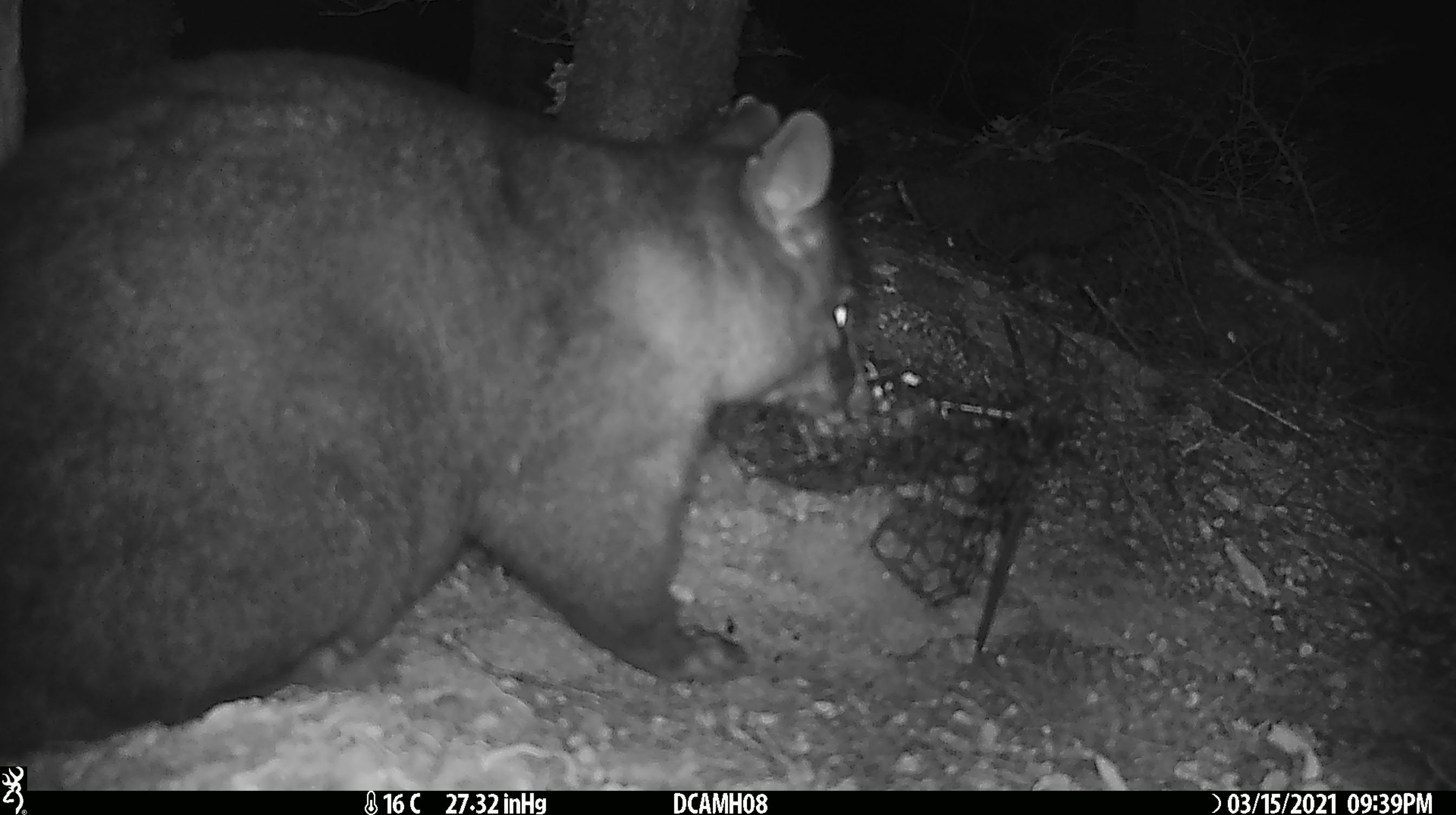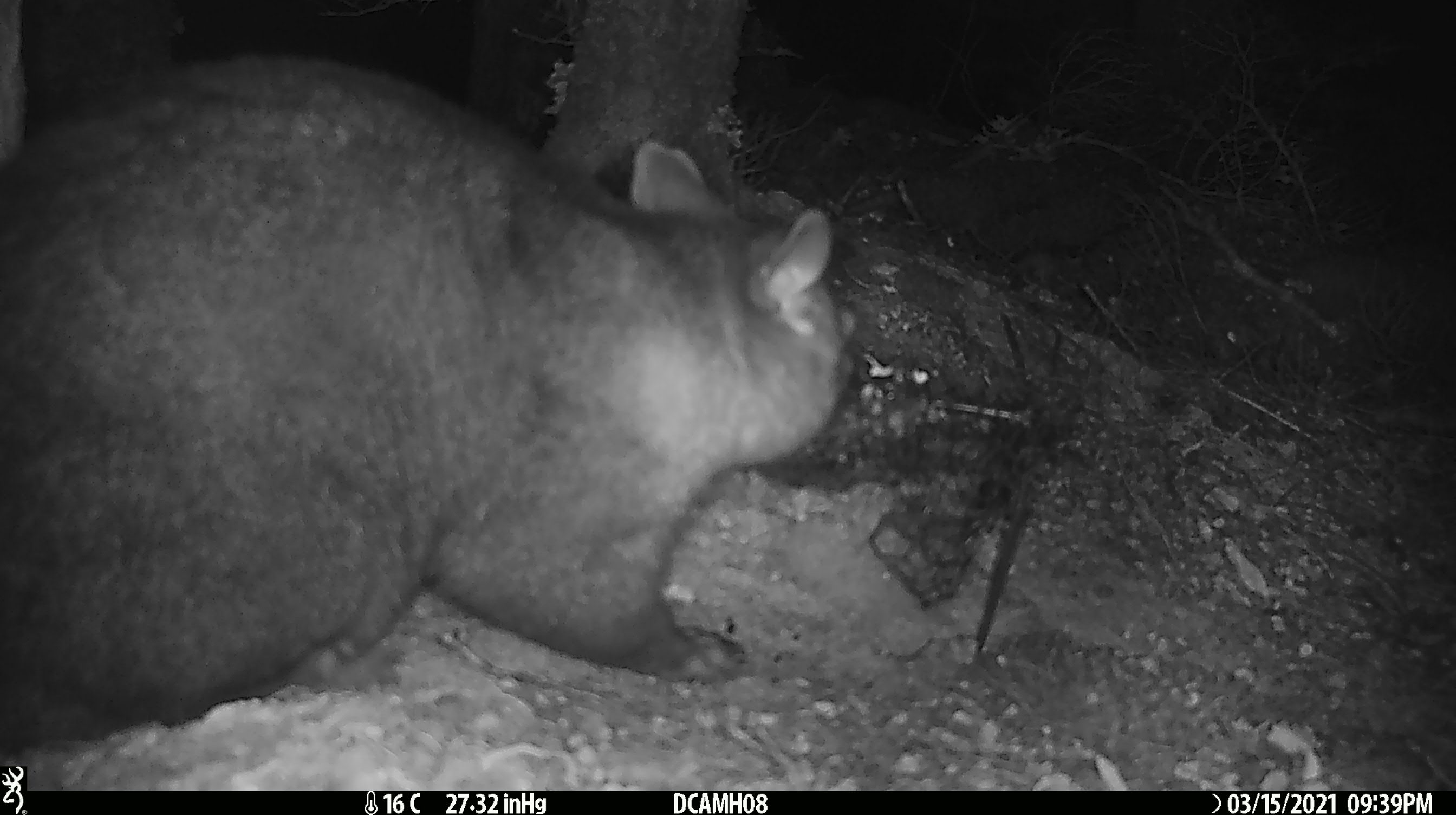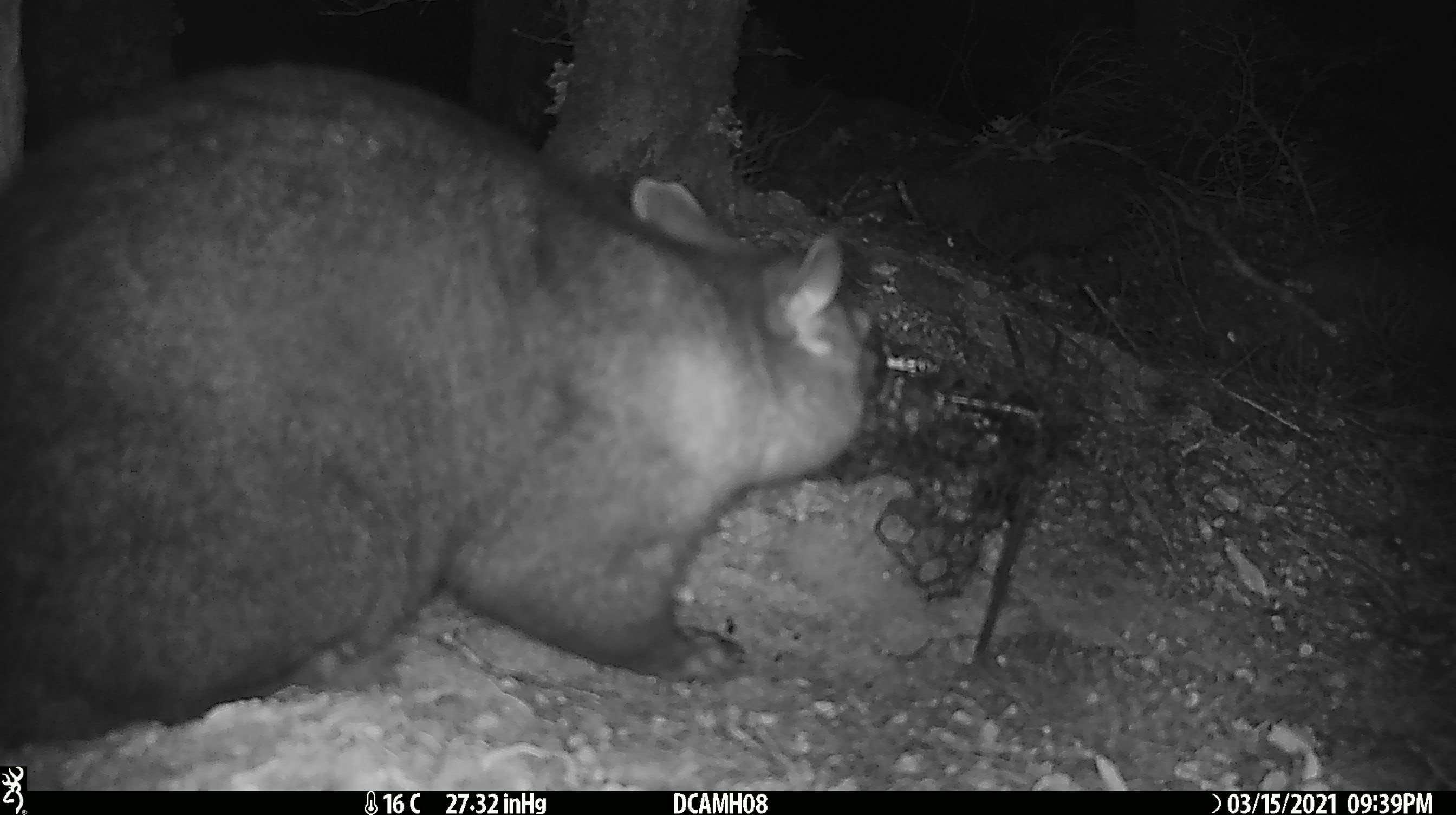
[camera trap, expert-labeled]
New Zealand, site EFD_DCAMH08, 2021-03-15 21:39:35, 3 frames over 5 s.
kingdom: Animalia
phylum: Chordata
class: Mammalia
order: Diprotodontia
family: Phalangeridae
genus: Trichosurus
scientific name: Trichosurus vulpecula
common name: common brushtail possum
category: possum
Possum (common brushtail possum) (Trichosurus vulpecula).